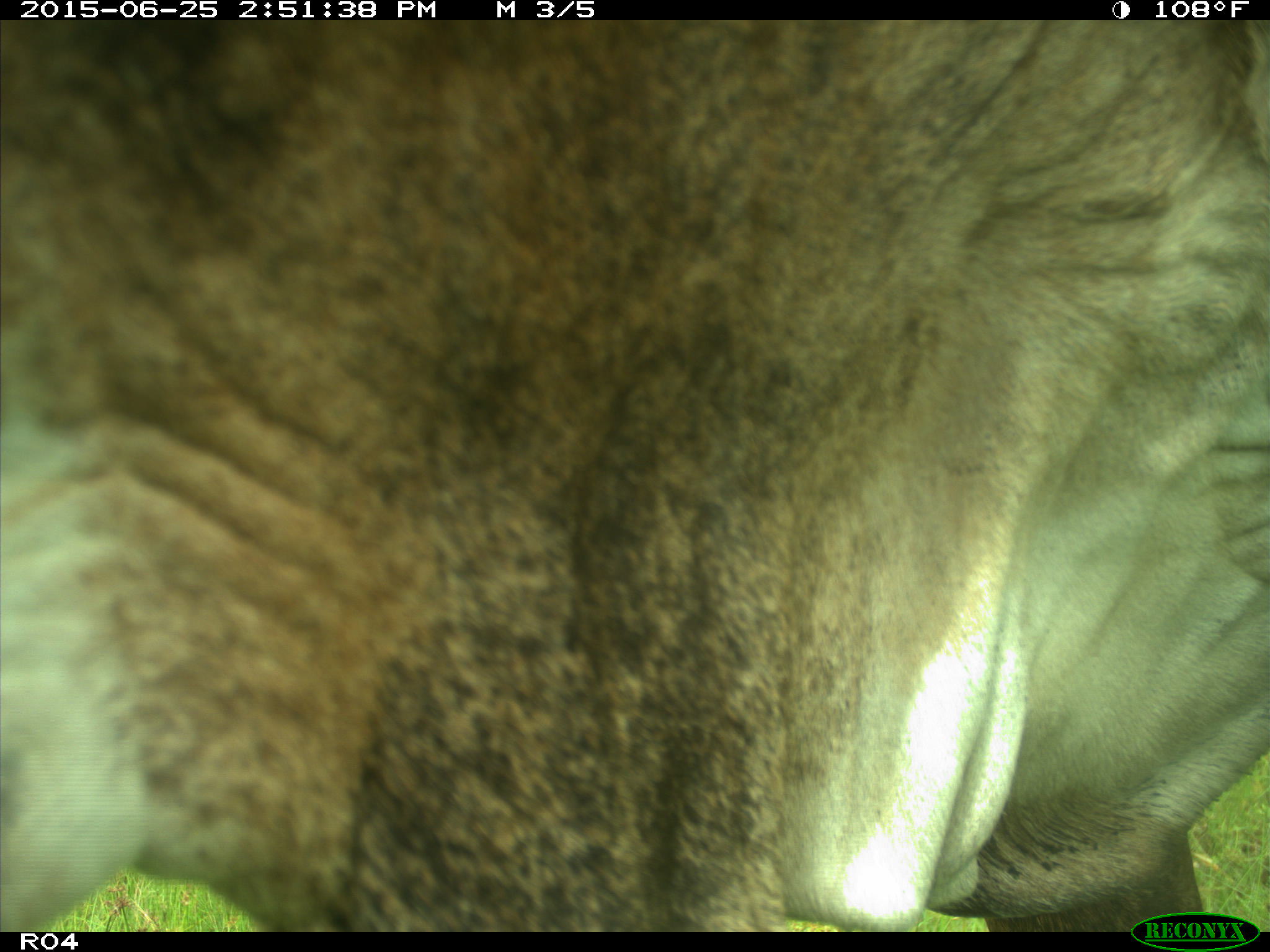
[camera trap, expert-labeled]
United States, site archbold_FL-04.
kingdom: Animalia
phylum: Chordata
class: Mammalia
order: Artiodactyla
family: Bovidae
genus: Bos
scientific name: Bos taurus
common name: domestic cow